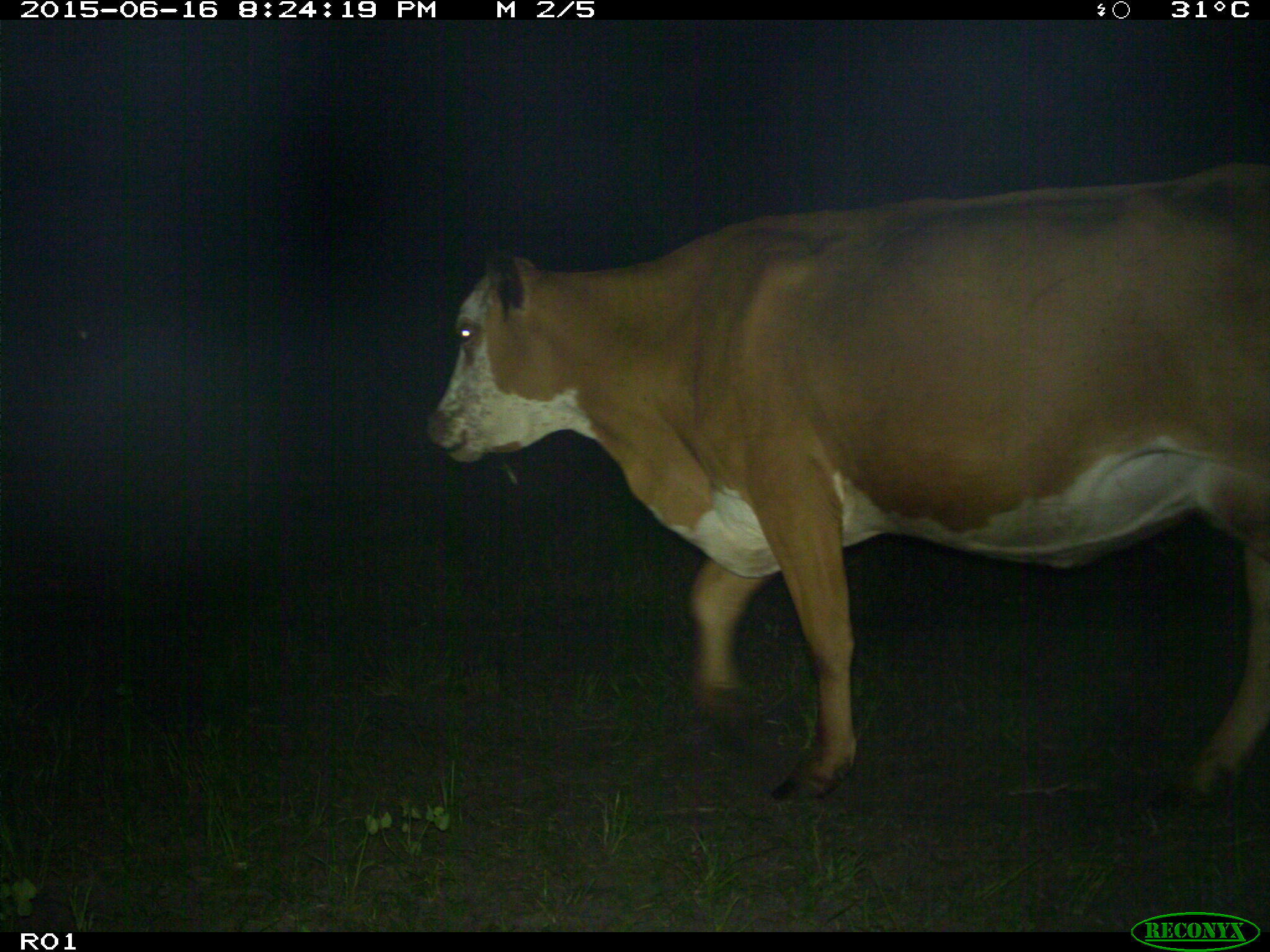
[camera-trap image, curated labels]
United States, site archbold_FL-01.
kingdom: Animalia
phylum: Chordata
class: Mammalia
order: Artiodactyla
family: Bovidae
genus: Bos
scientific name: Bos taurus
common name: domestic cow